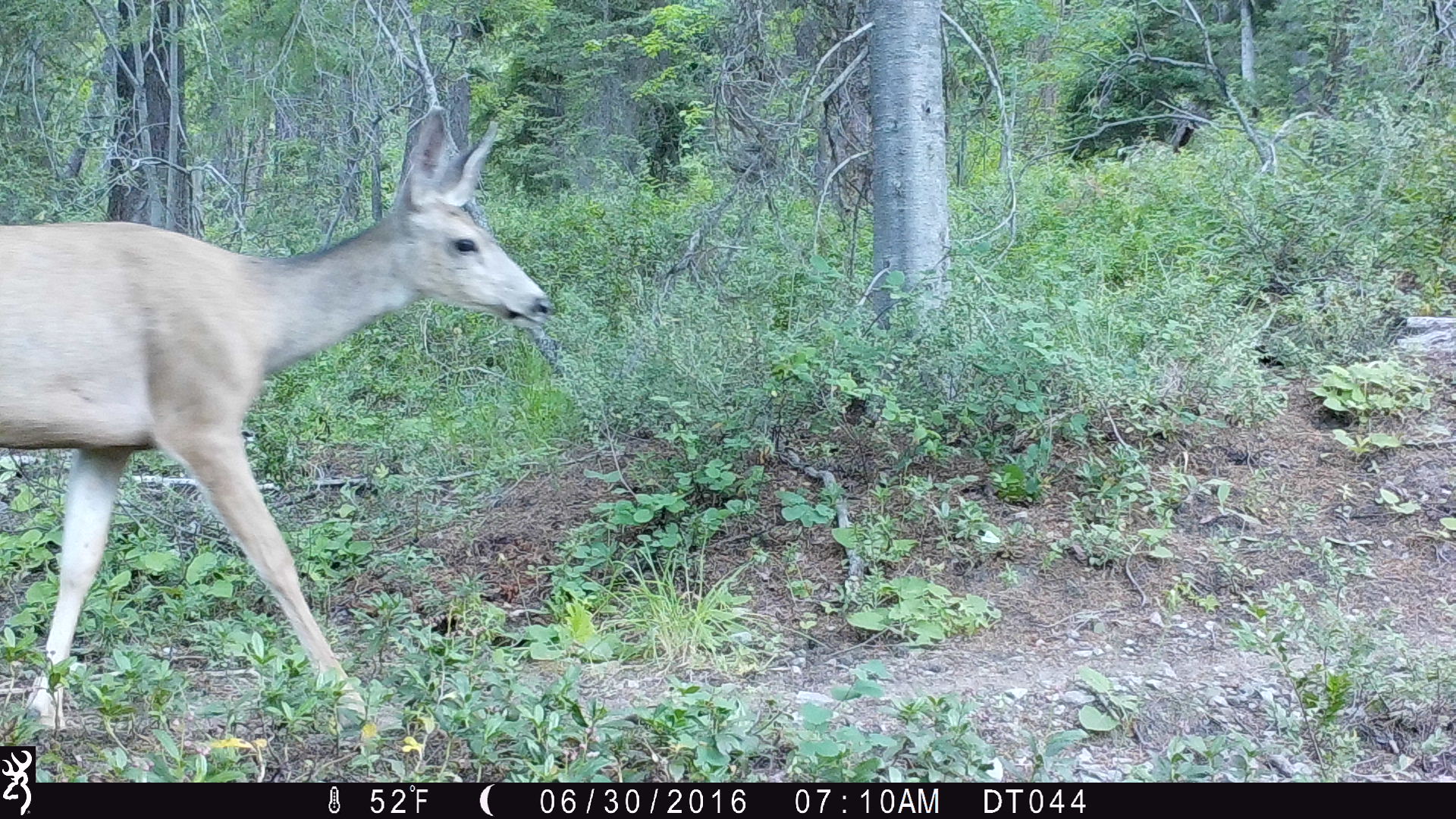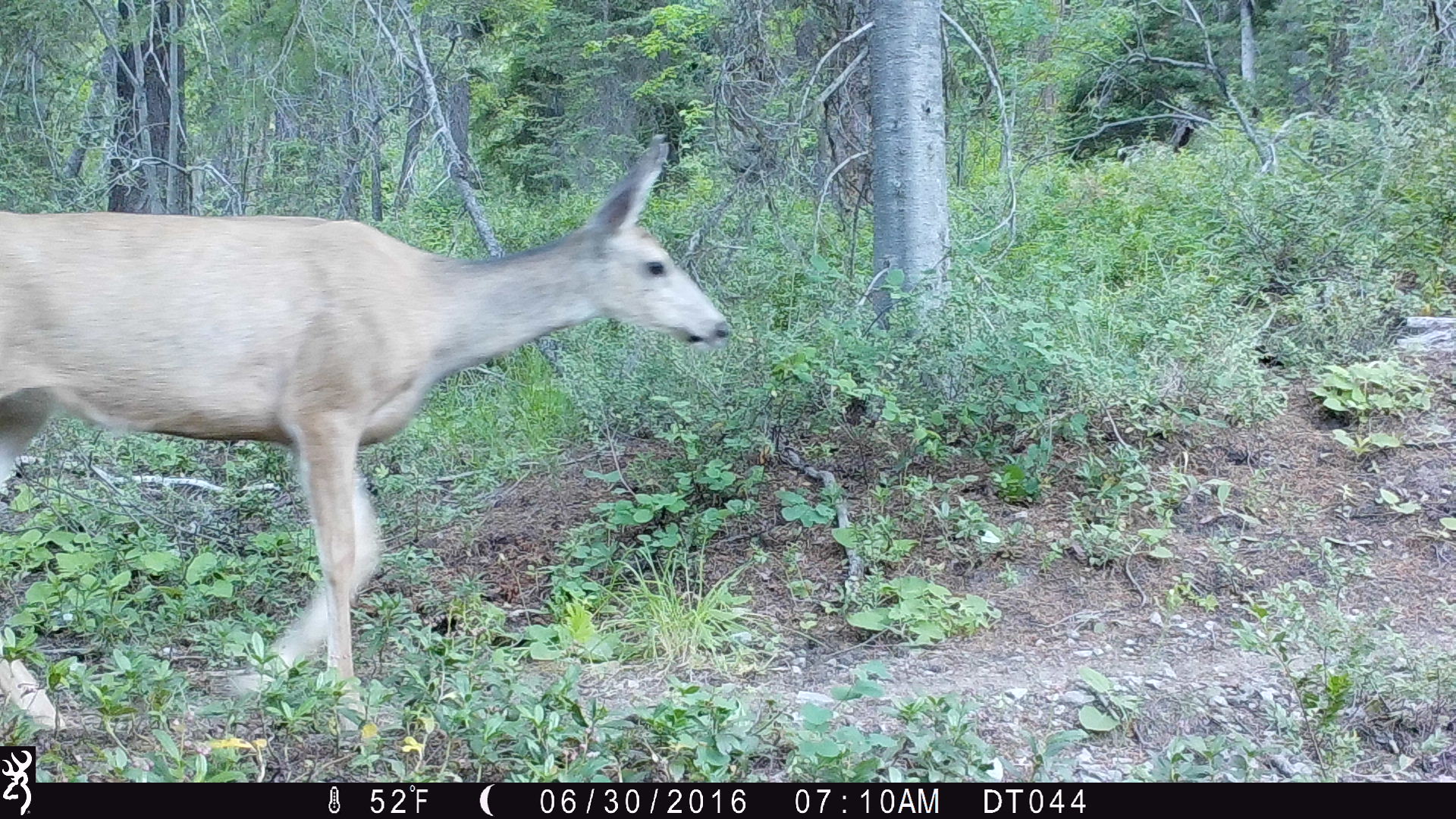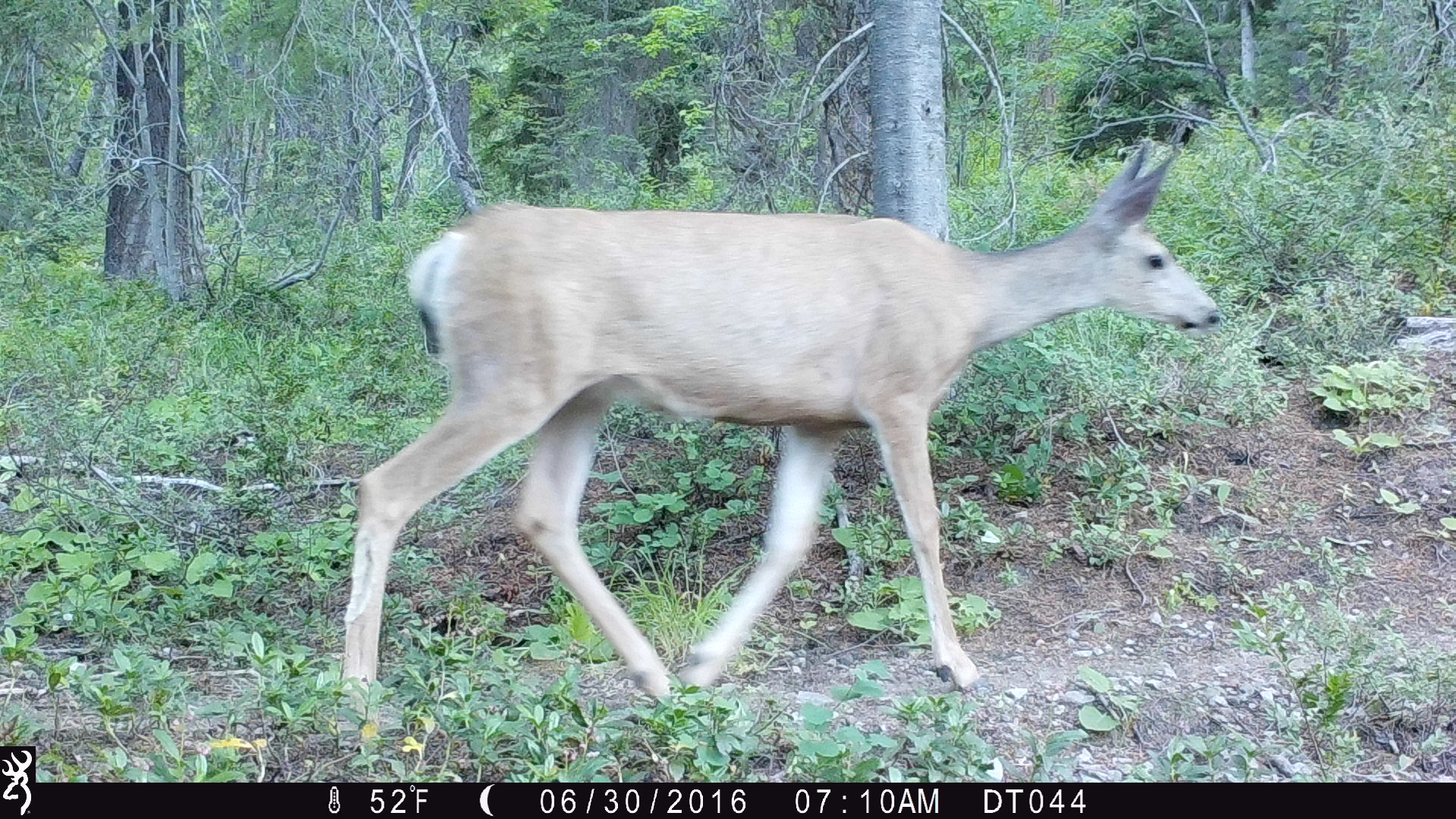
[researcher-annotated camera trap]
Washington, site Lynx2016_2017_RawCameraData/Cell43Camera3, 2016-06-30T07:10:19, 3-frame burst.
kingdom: Animalia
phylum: Chordata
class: Mammalia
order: Artiodactyla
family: Cervidae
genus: Odocoileus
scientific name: Odocoileus hemionus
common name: mule deer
Odocoileus hemionus (mule deer). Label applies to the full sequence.